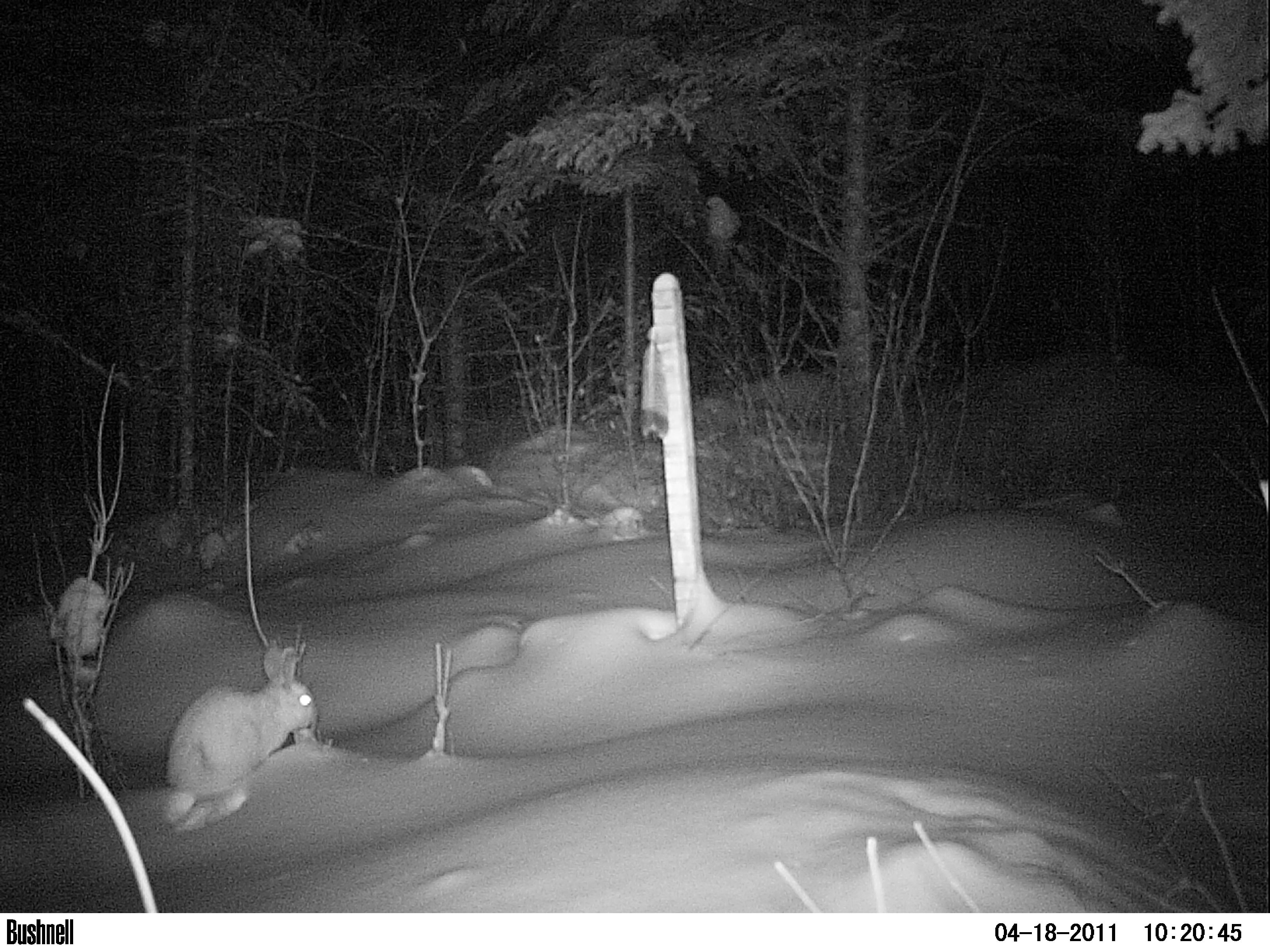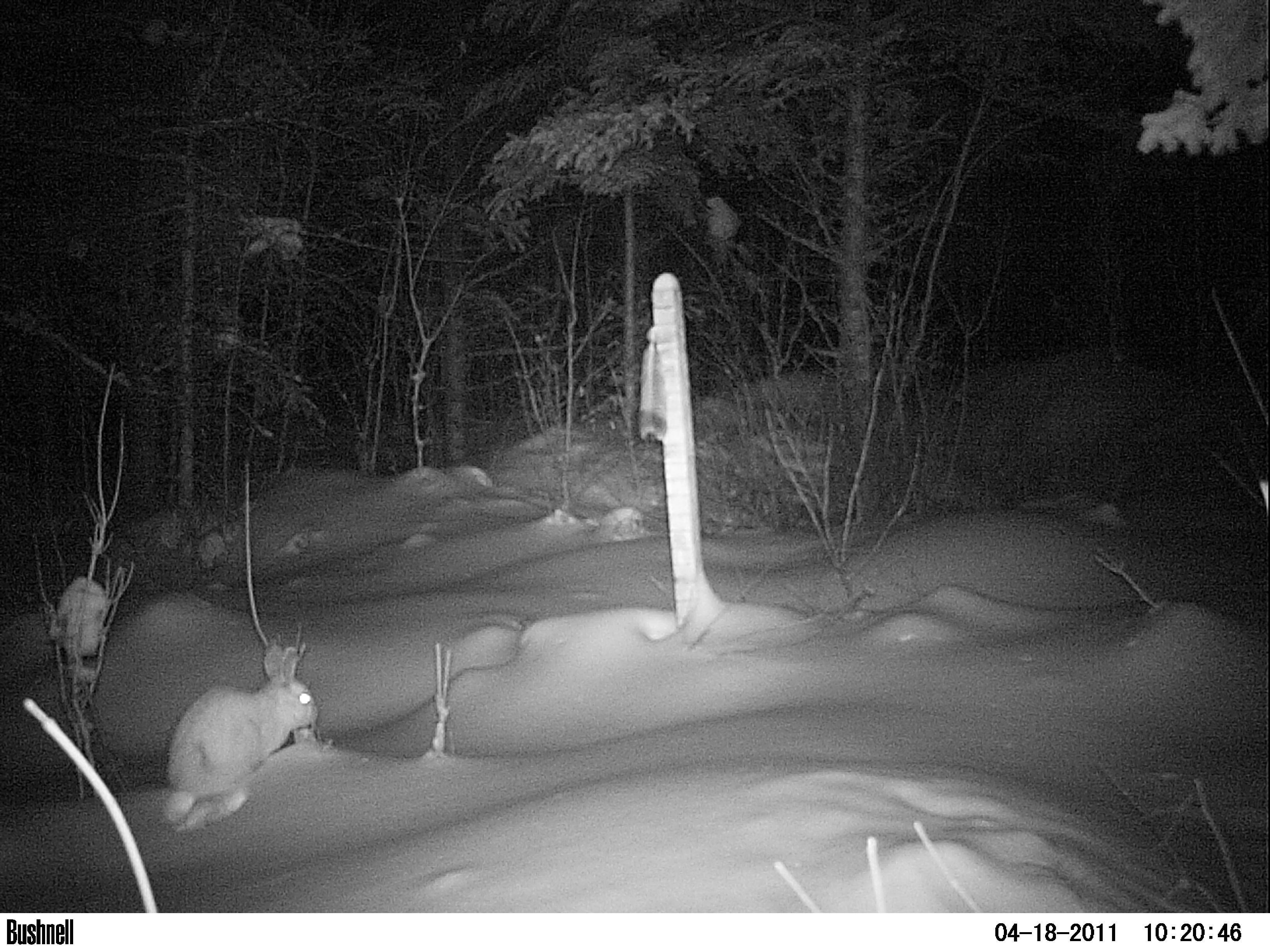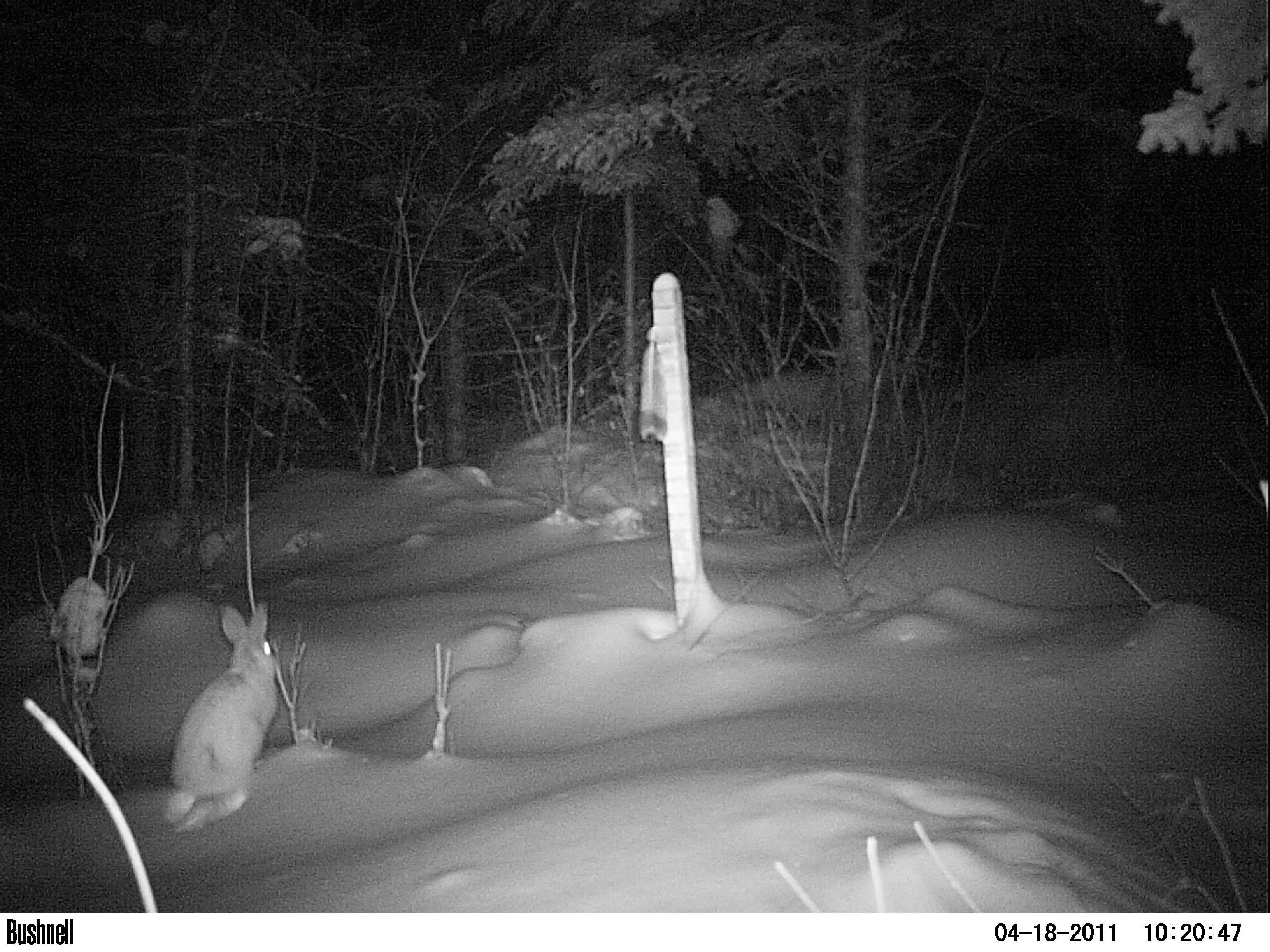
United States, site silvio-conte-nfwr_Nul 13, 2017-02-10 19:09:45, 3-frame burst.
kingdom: Animalia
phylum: Chordata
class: Mammalia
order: Lagomorpha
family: Leporidae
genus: Lepus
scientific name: Lepus americanus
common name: snowshoe hare